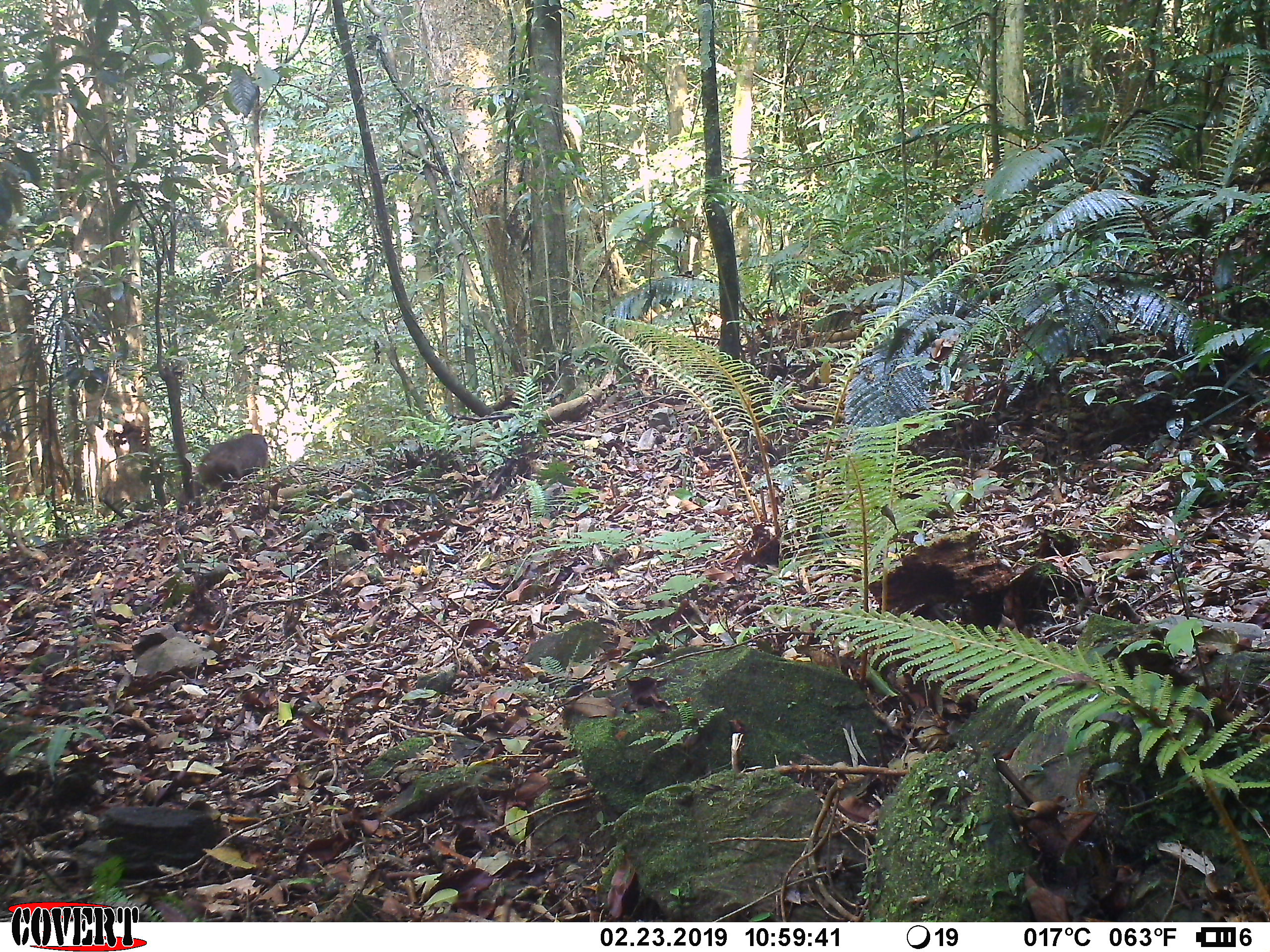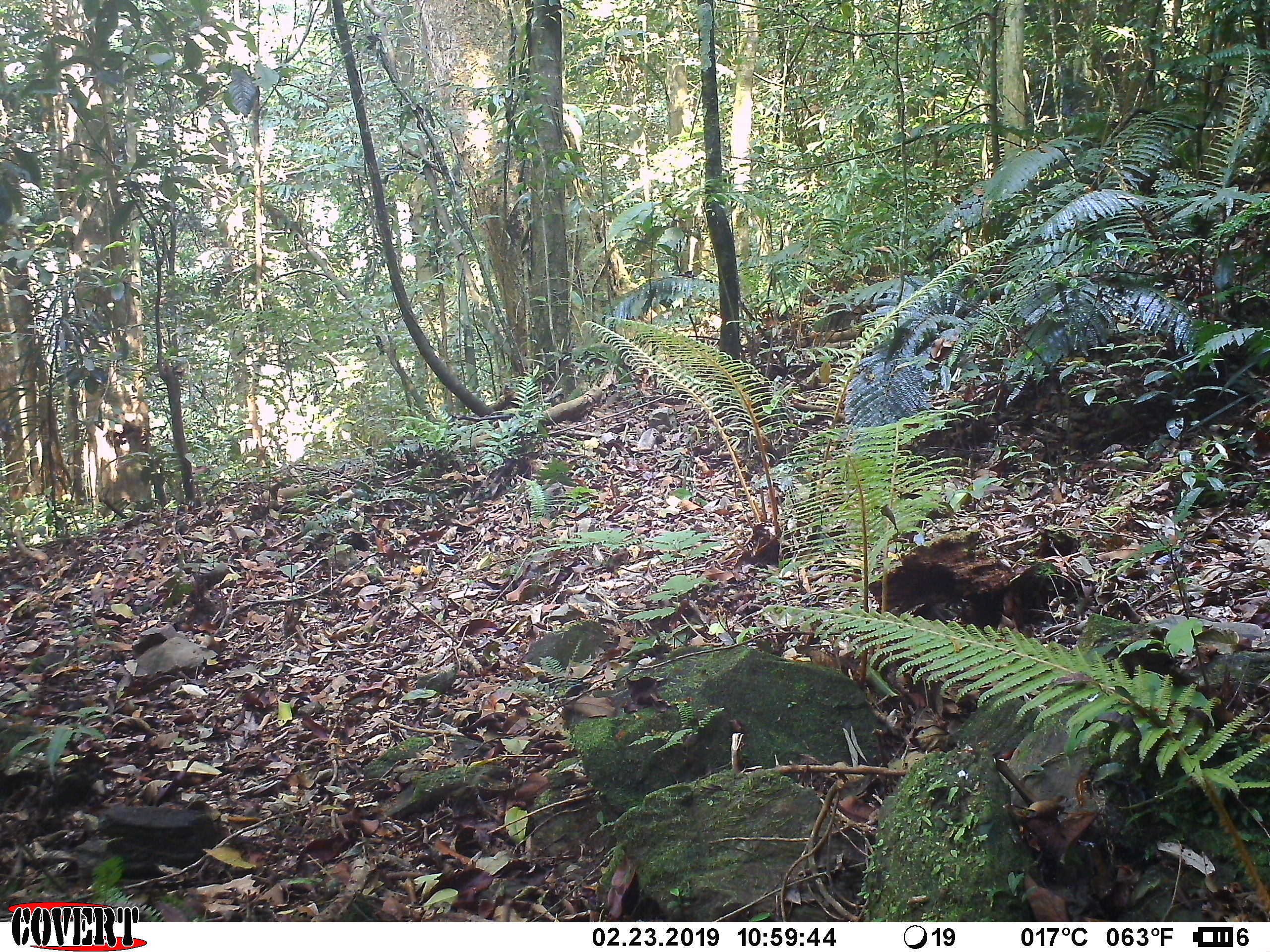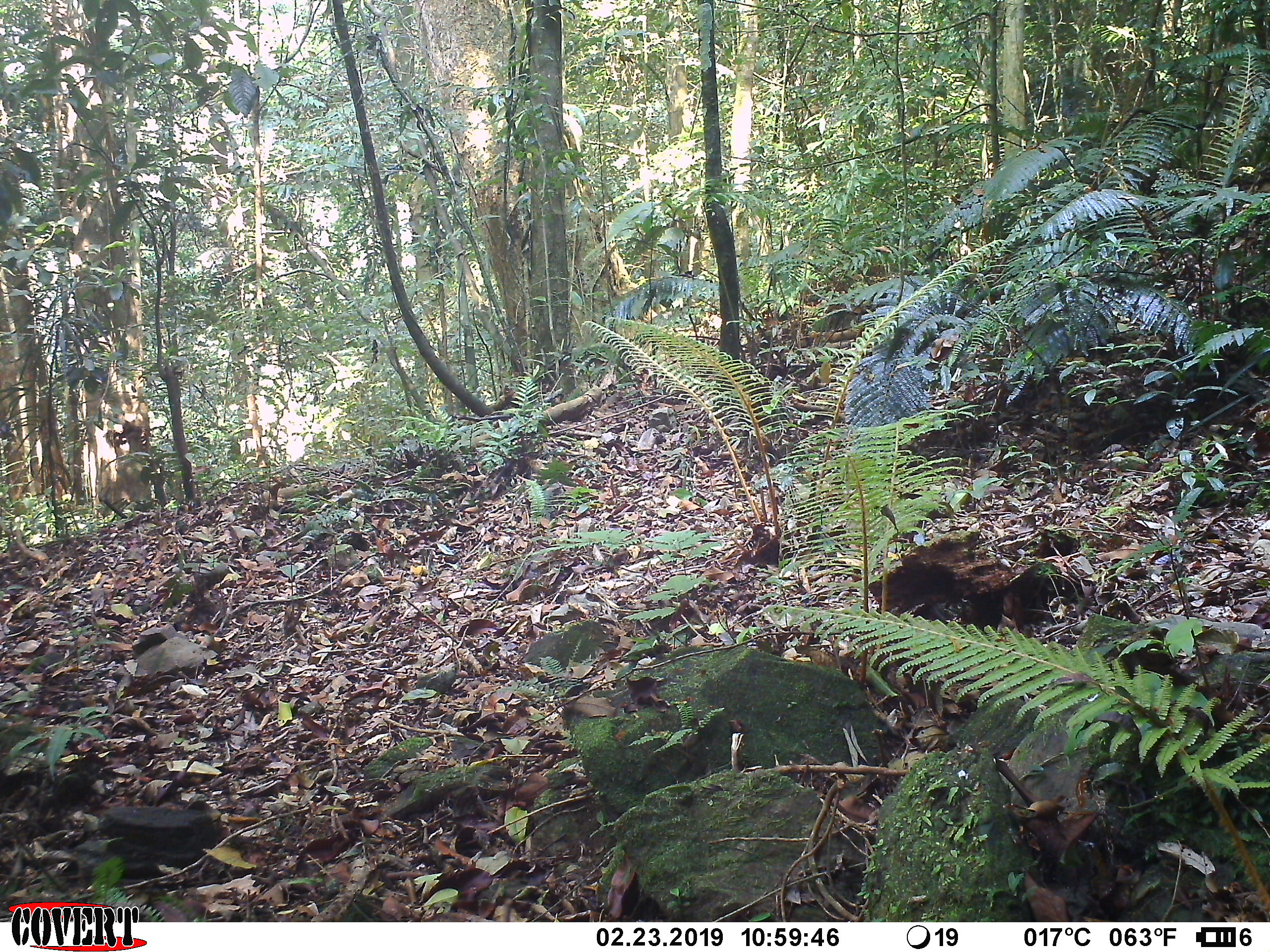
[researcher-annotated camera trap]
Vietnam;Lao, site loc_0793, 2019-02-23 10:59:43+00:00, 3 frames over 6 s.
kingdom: Animalia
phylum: Chordata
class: Mammalia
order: Primates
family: Cercopithecidae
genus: Macaca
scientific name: Macaca arctoides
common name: stump-tailed macaque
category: stump tailed macaque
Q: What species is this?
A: Stump tailed macaque (stump-tailed macaque) (Macaca arctoides).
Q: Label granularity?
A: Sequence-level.